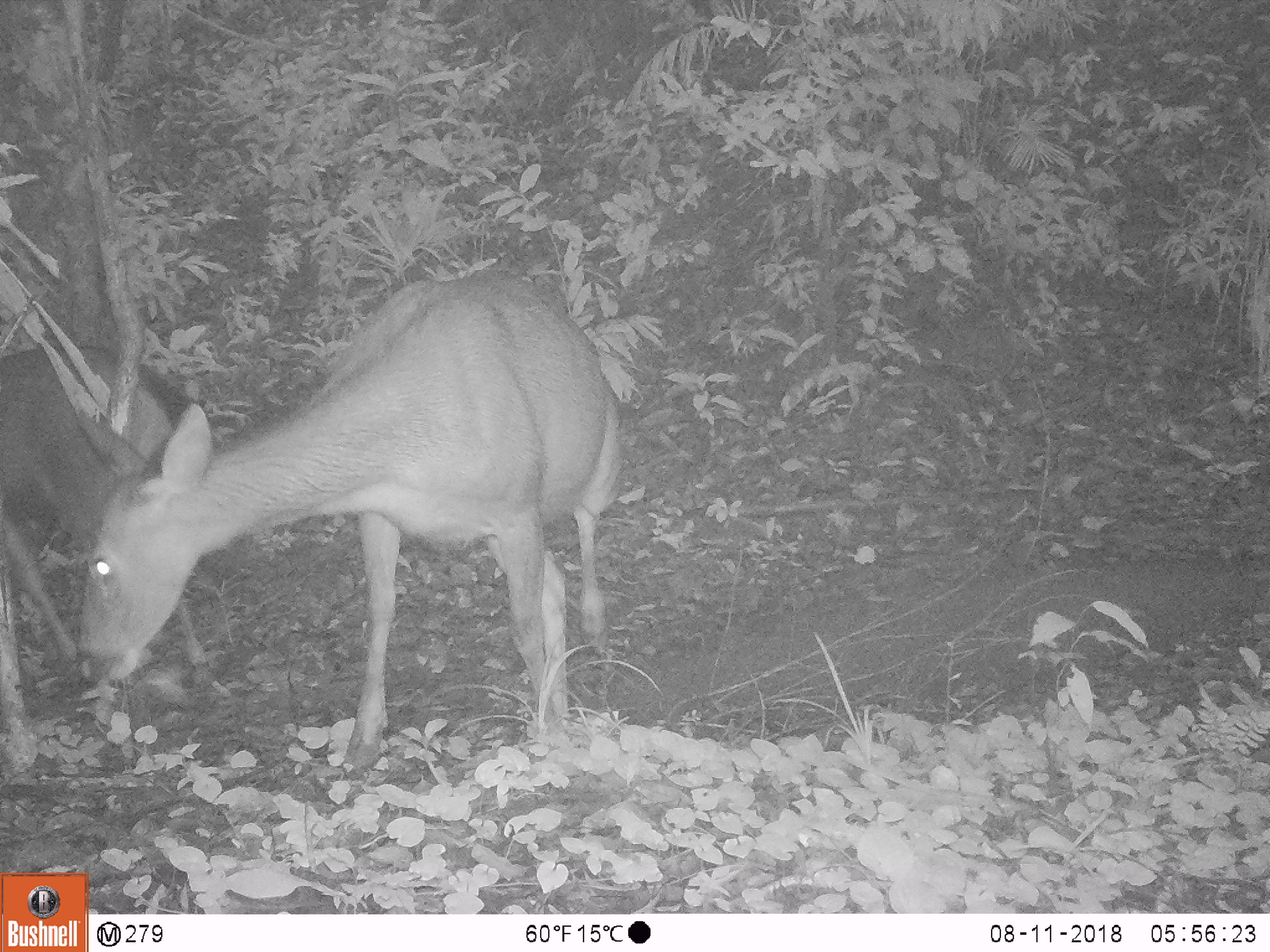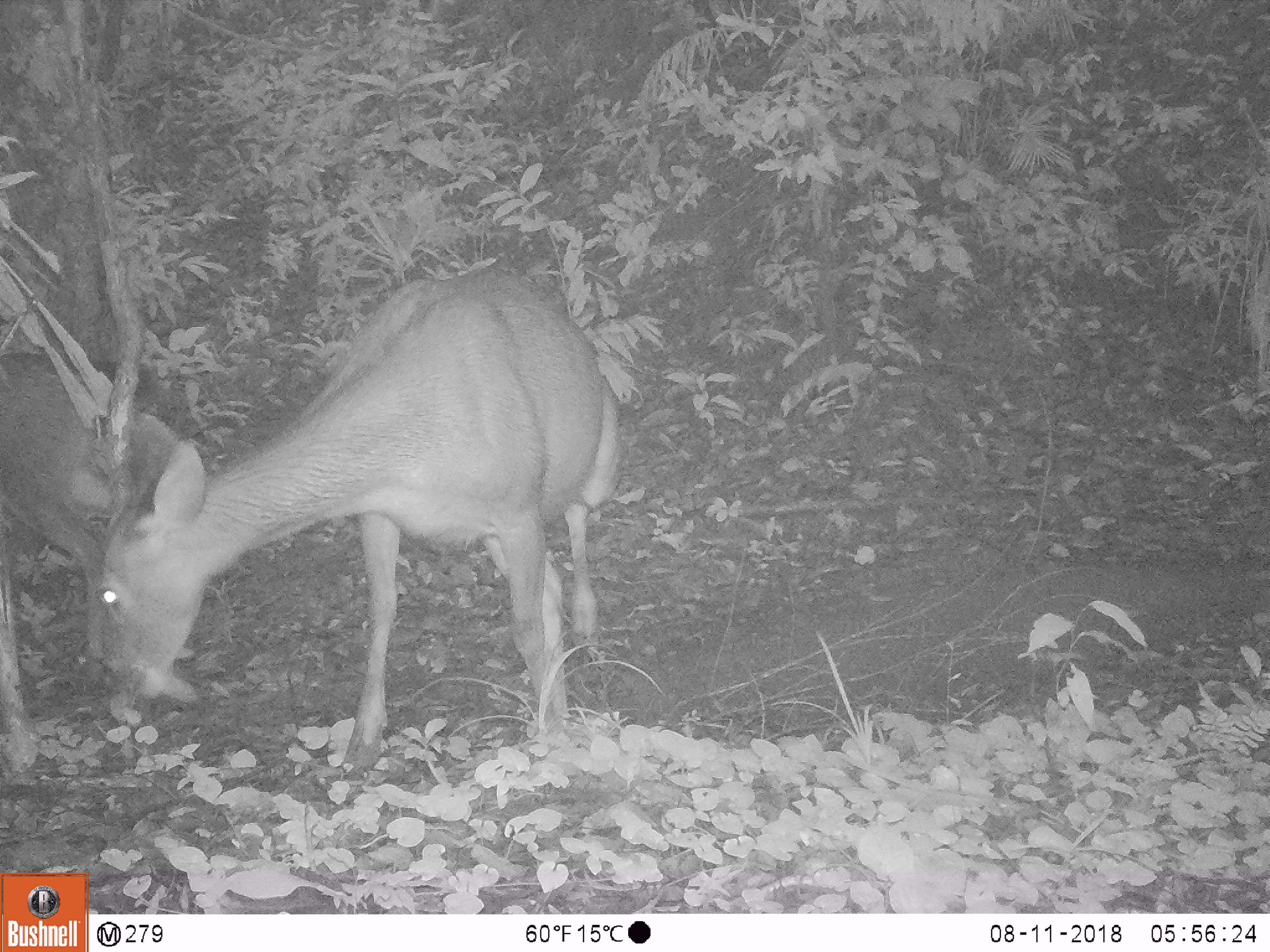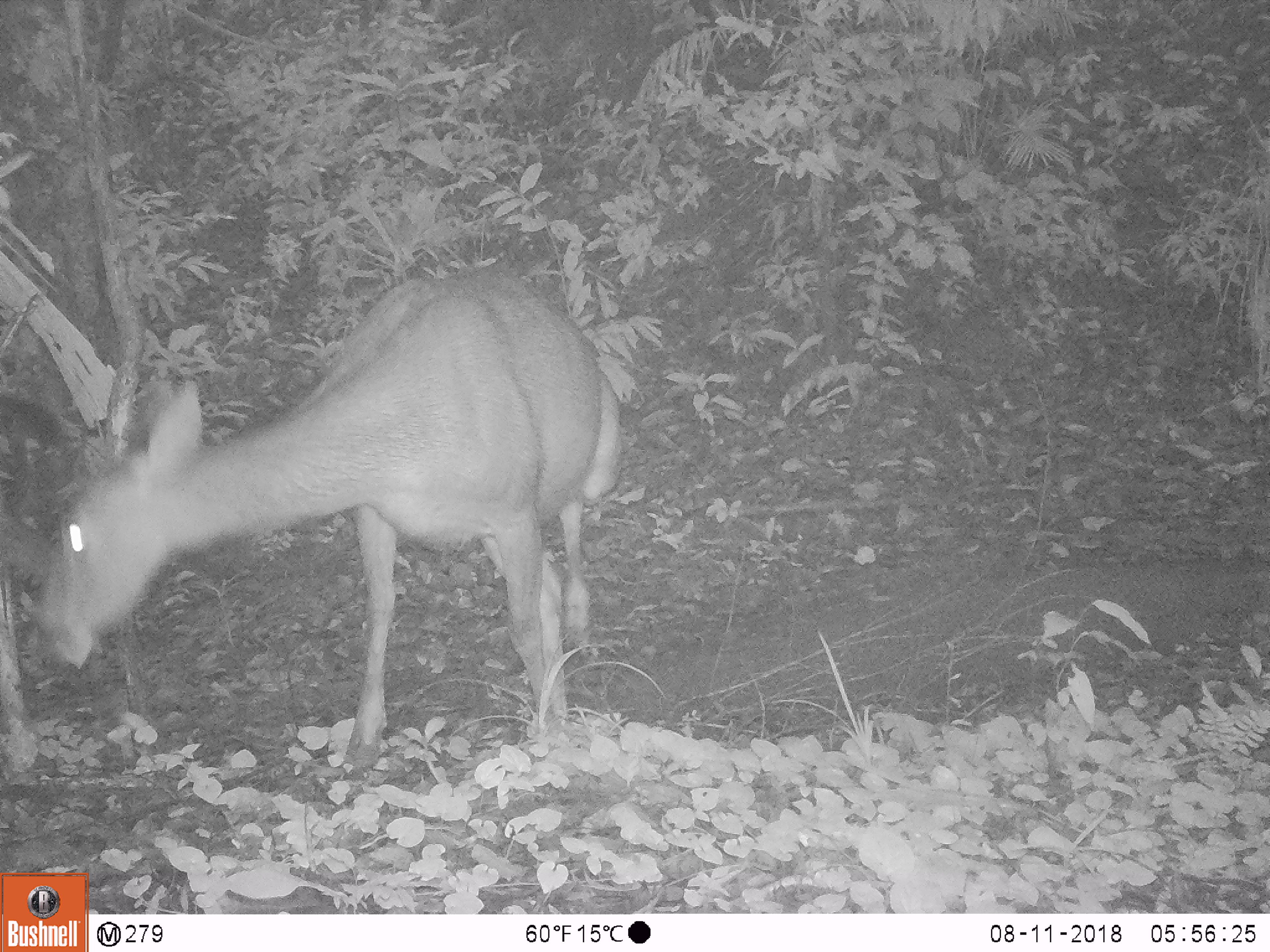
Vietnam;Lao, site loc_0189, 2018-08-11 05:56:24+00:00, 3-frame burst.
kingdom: Animalia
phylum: Chordata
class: Mammalia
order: Artiodactyla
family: Cervidae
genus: Rusa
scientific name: Rusa unicolor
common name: sambar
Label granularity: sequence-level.